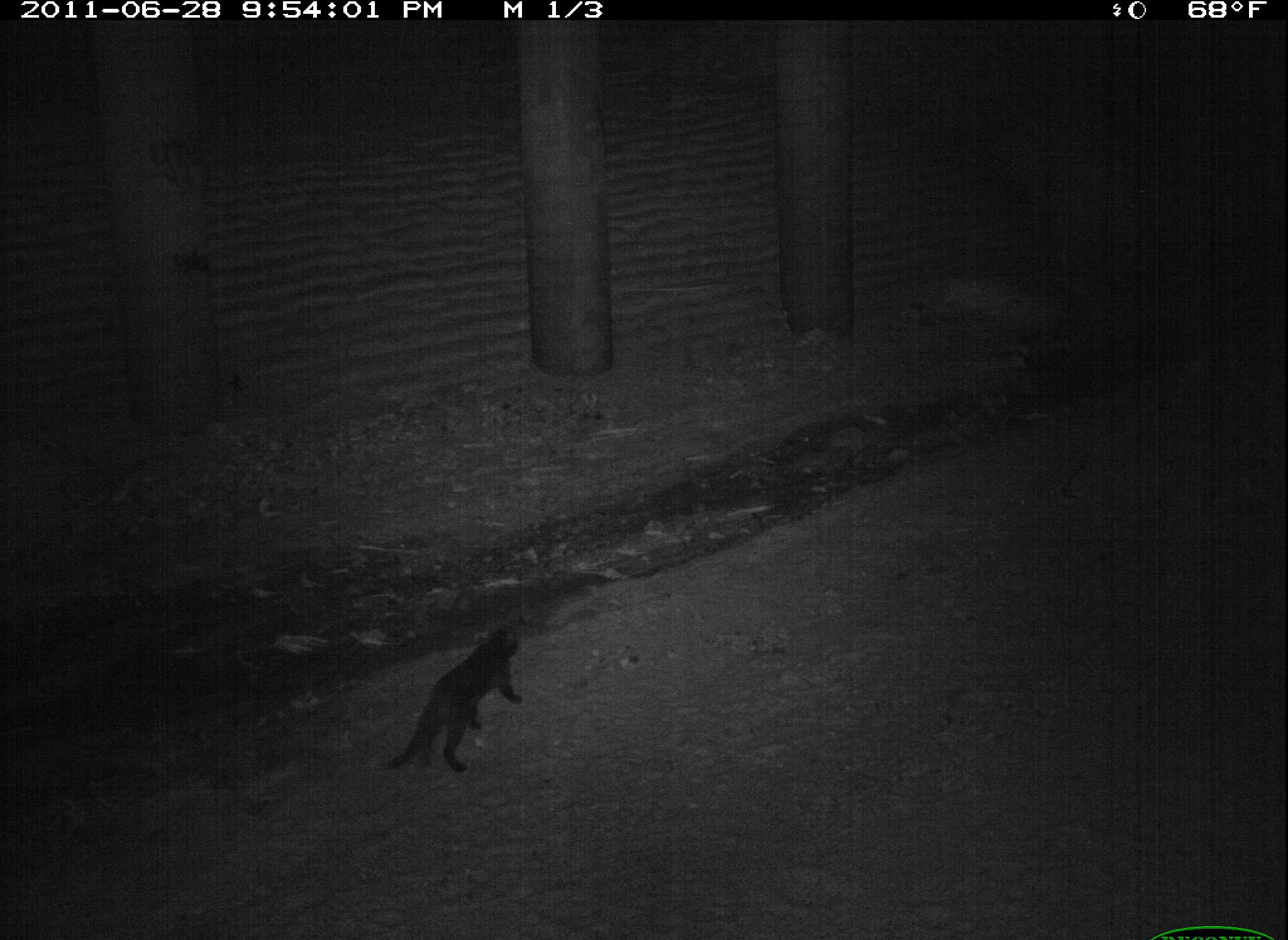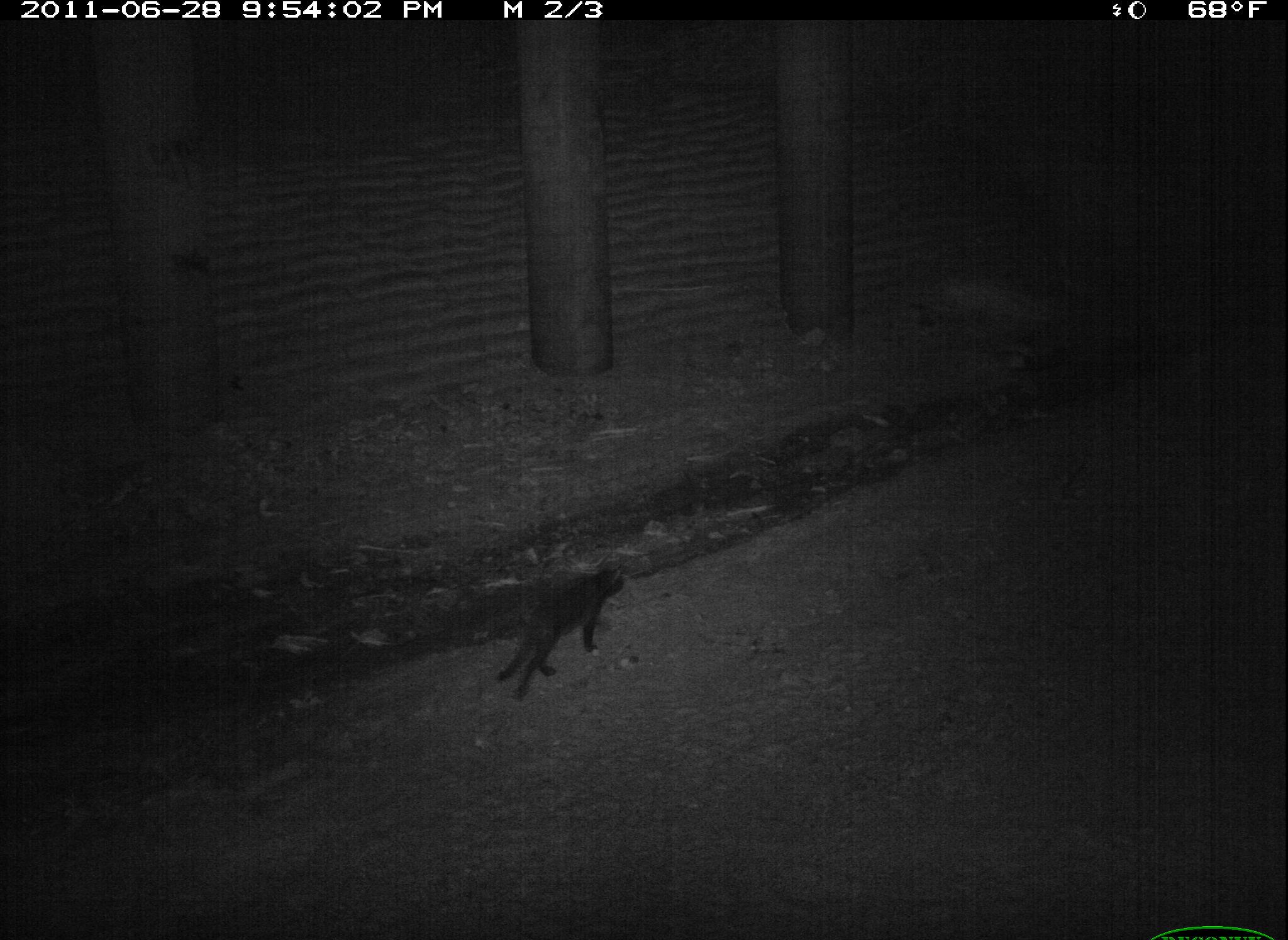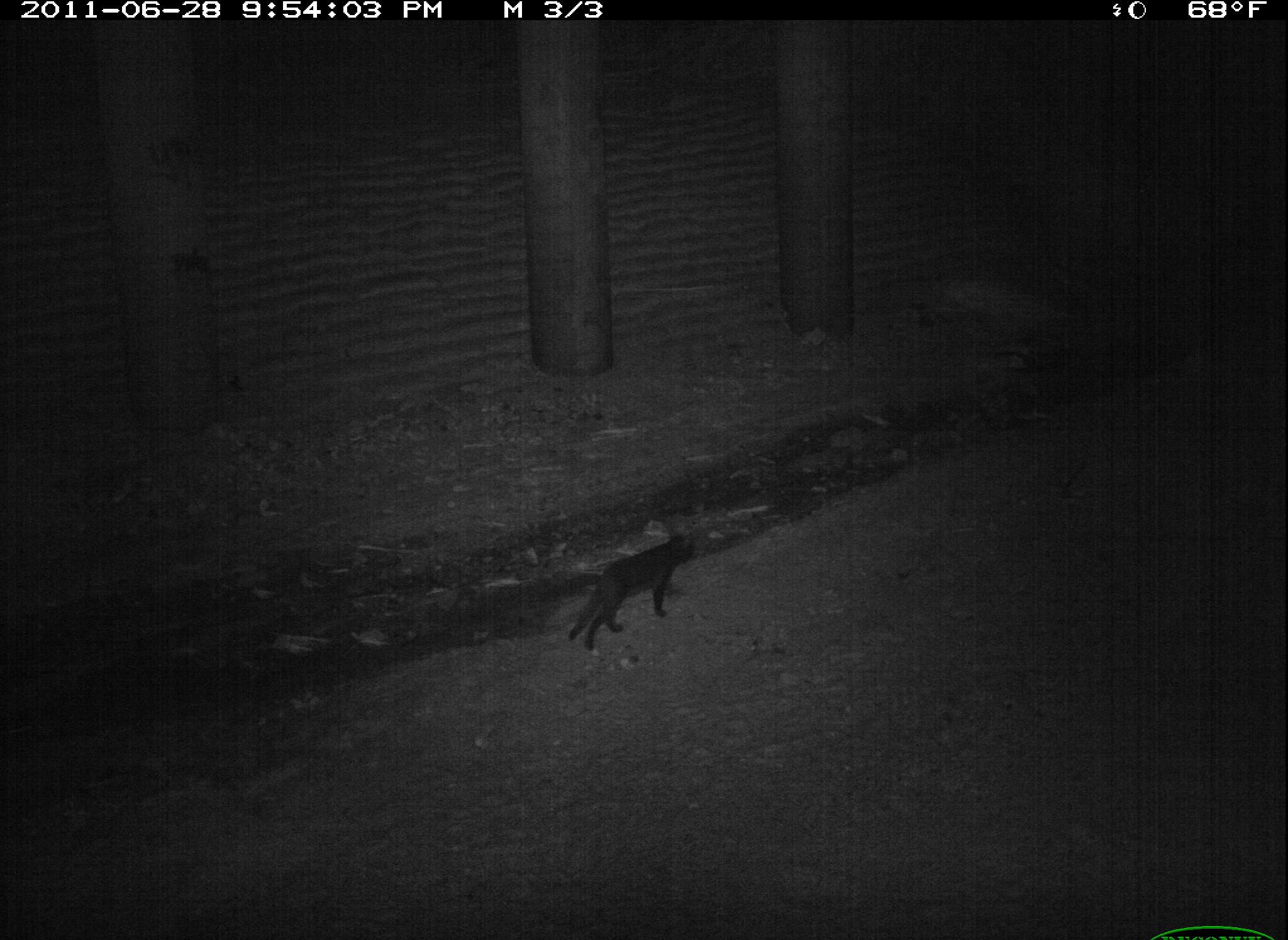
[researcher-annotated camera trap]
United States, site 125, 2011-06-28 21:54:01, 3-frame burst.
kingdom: Animalia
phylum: Chordata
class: Mammalia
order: Carnivora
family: Felidae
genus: Felis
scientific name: Felis catus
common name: cat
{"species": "cat (Felis catus)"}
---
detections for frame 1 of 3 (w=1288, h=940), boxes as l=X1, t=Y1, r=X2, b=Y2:
cat: l=383, t=616, r=537, b=788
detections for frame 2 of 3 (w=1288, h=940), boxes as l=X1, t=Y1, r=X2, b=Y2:
cat: l=488, t=553, r=640, b=707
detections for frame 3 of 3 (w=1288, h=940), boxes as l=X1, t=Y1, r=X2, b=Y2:
cat: l=560, t=522, r=706, b=660